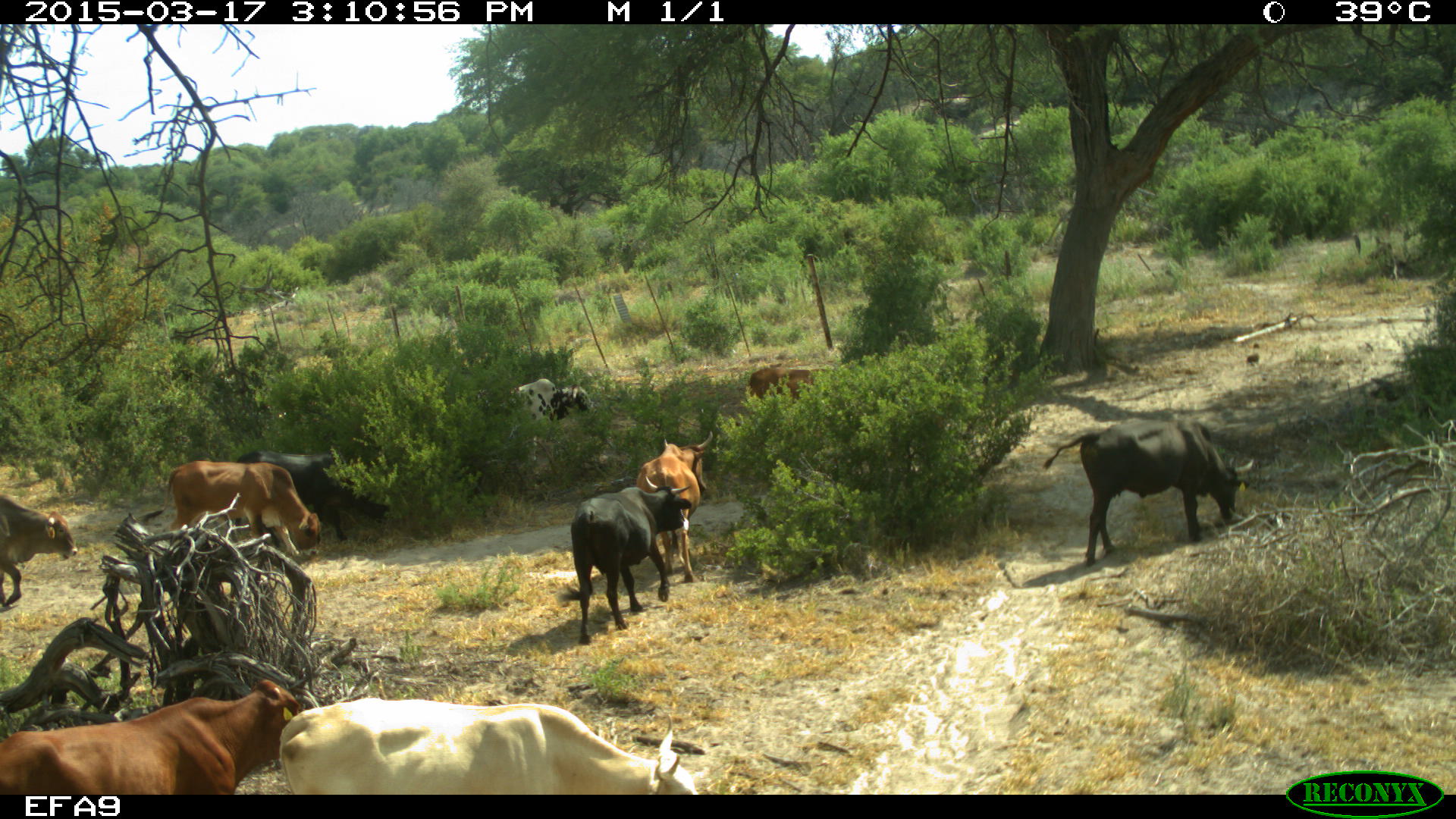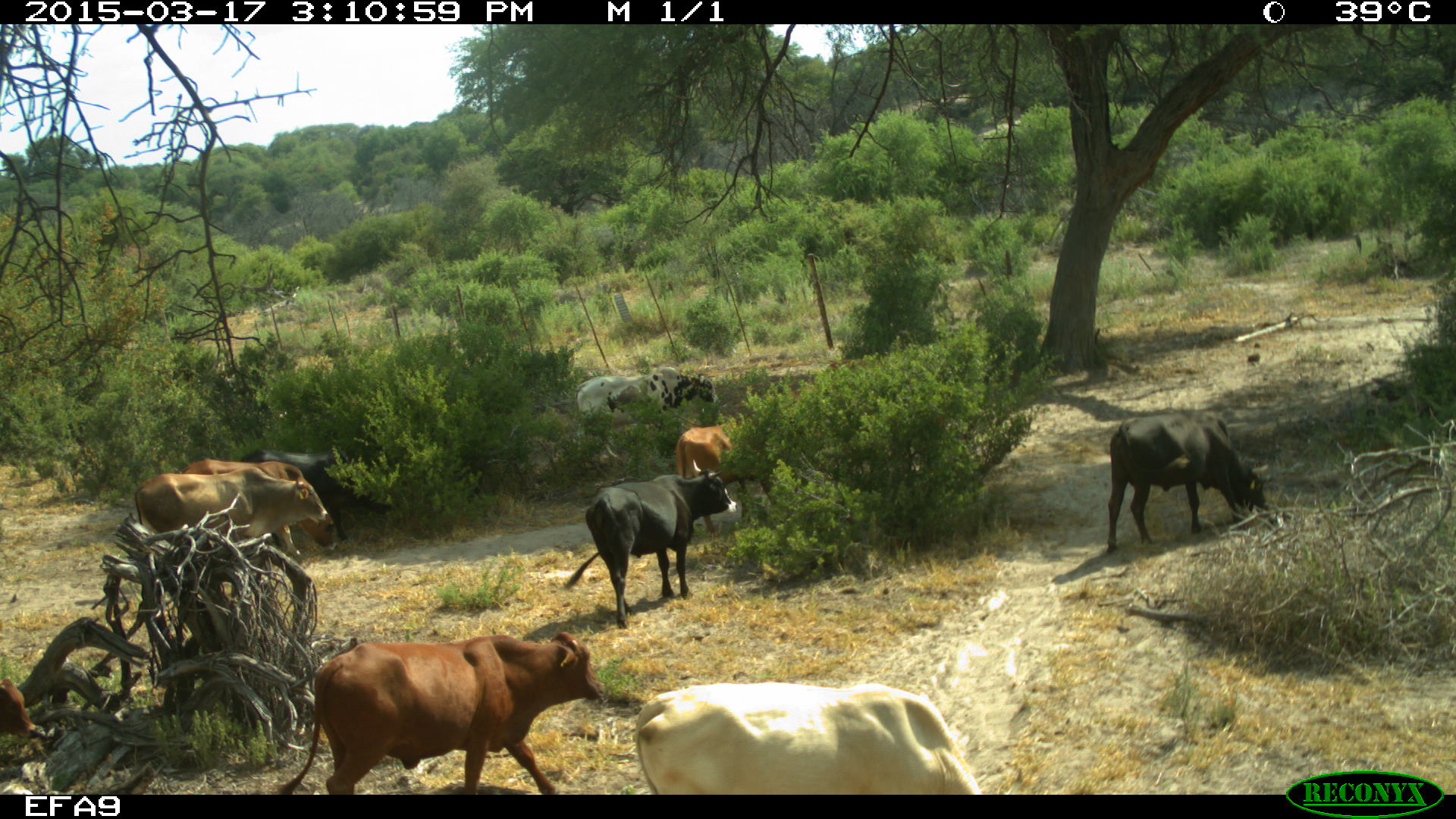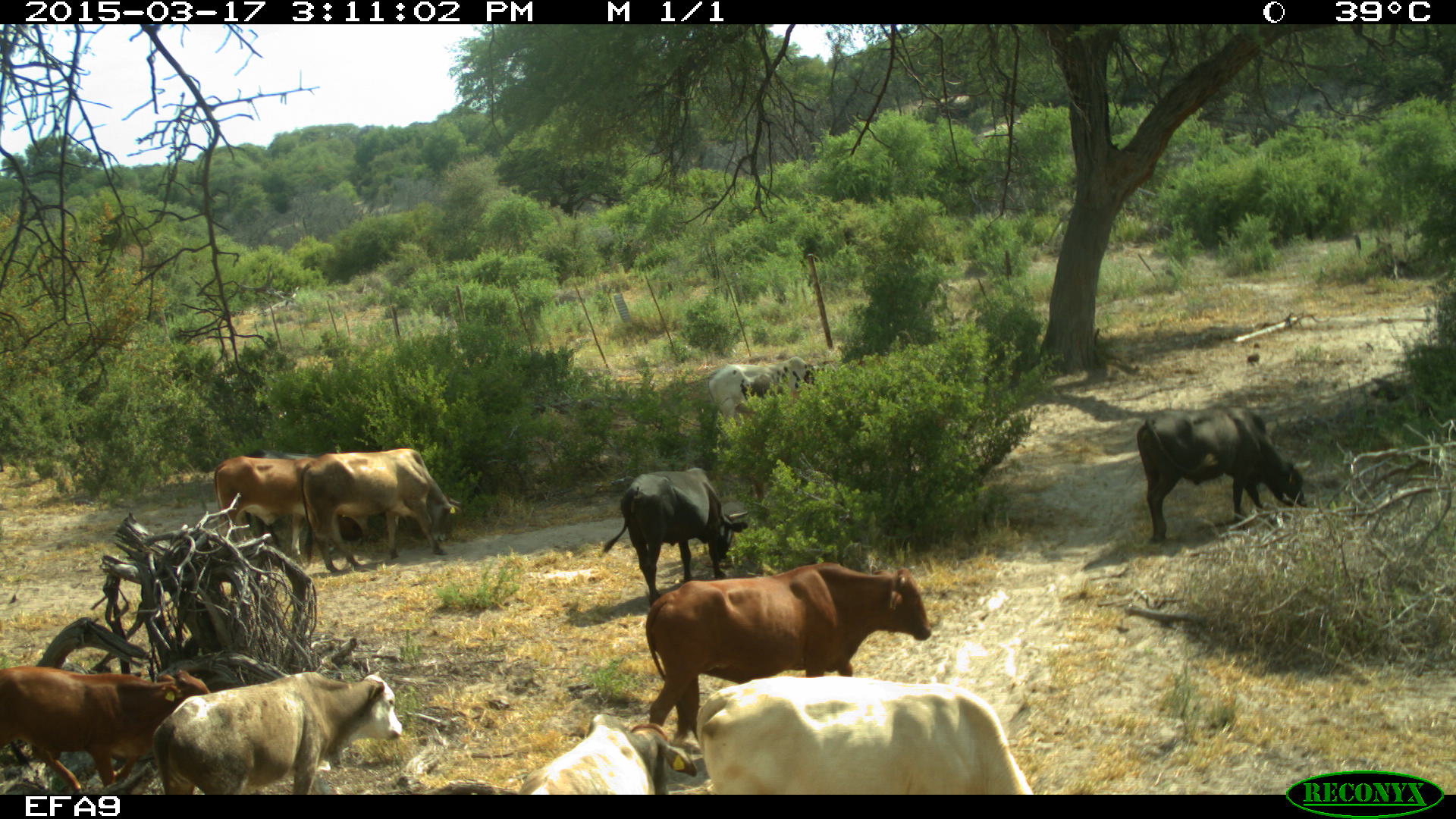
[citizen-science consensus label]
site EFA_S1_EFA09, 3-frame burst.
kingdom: Animalia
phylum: Chordata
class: Mammalia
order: Artiodactyla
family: Bovidae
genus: Bos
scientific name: Bos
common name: cattle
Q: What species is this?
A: Cattle (Bos).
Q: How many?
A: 11-50.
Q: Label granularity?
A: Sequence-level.